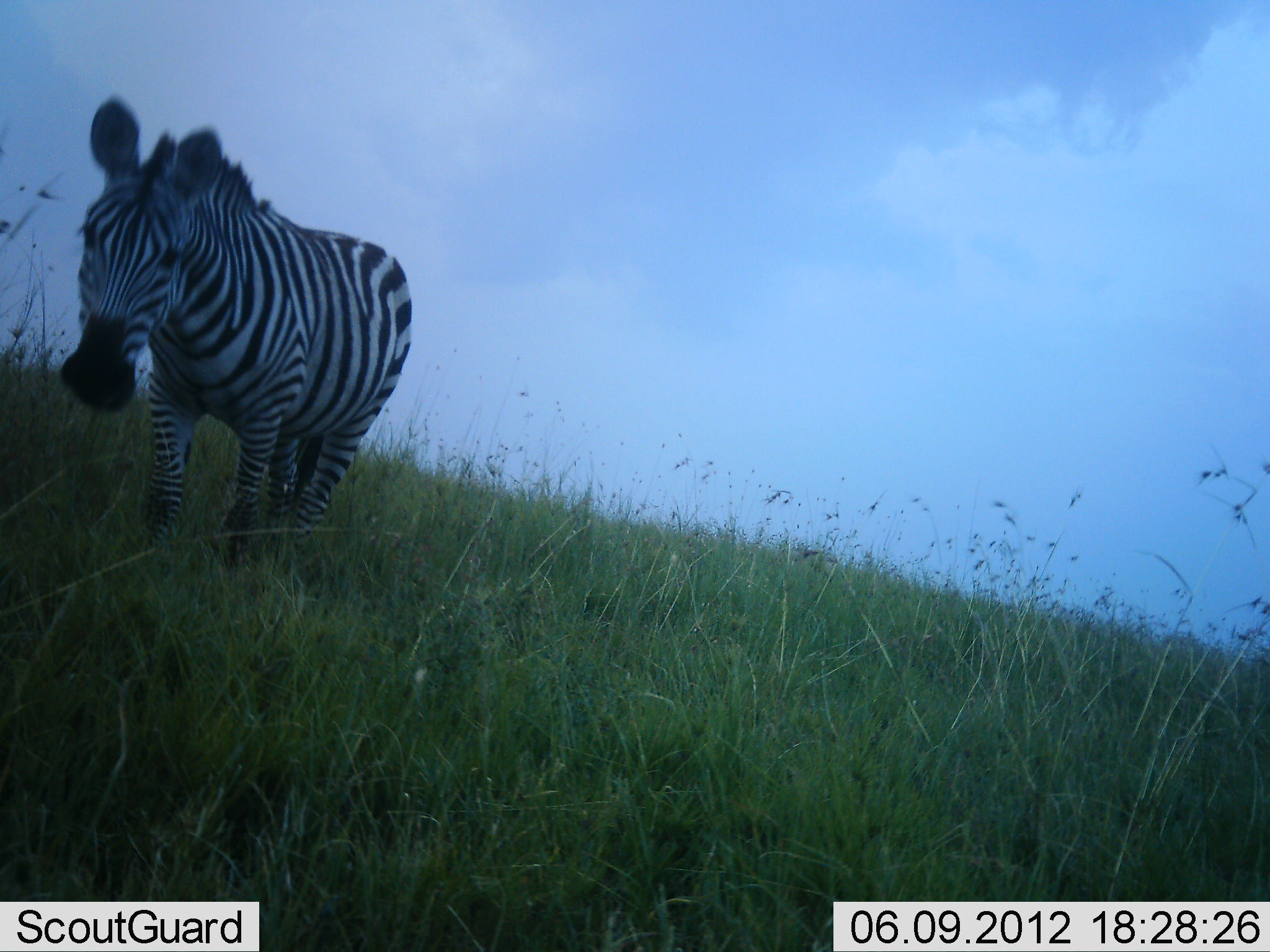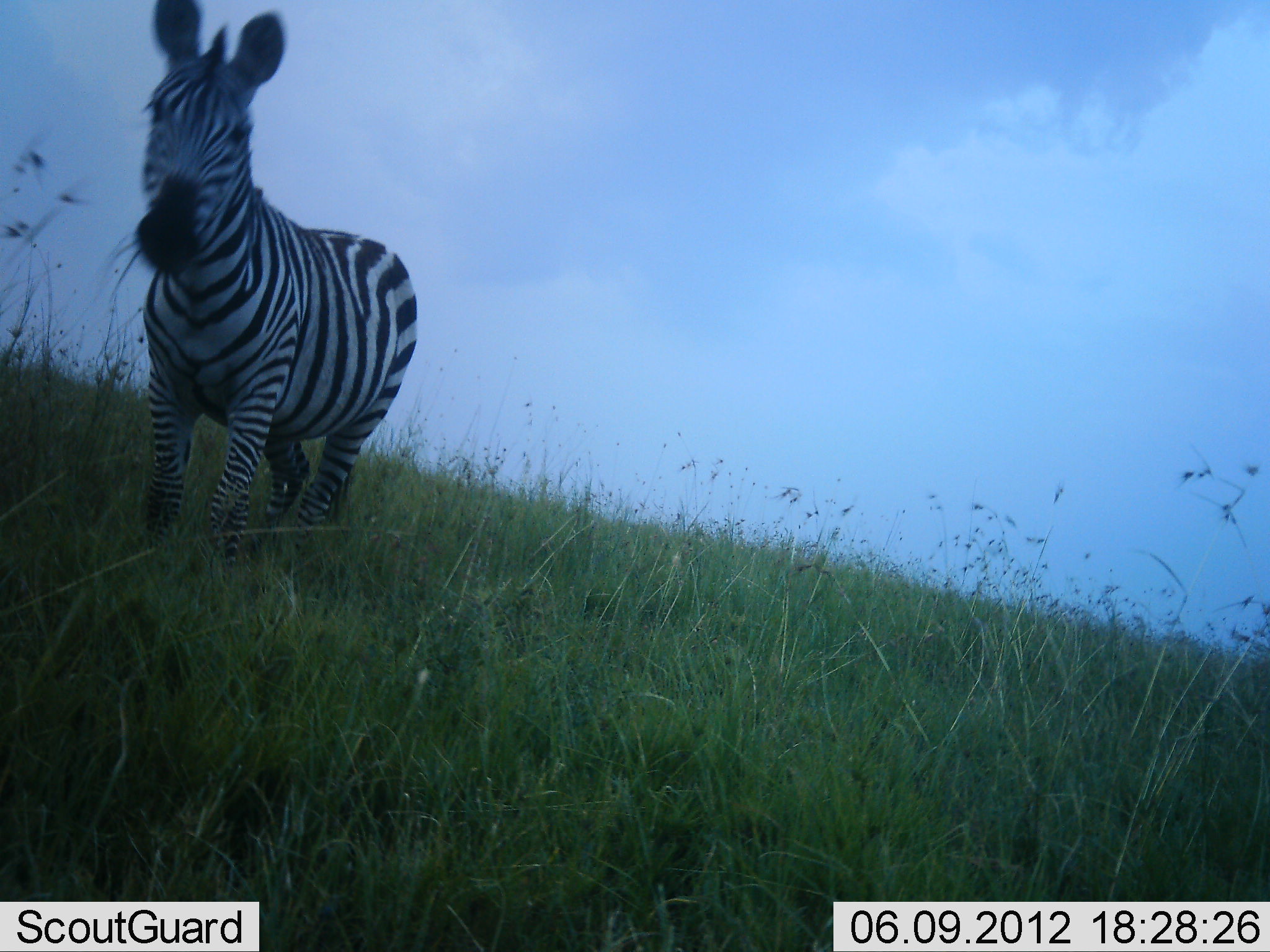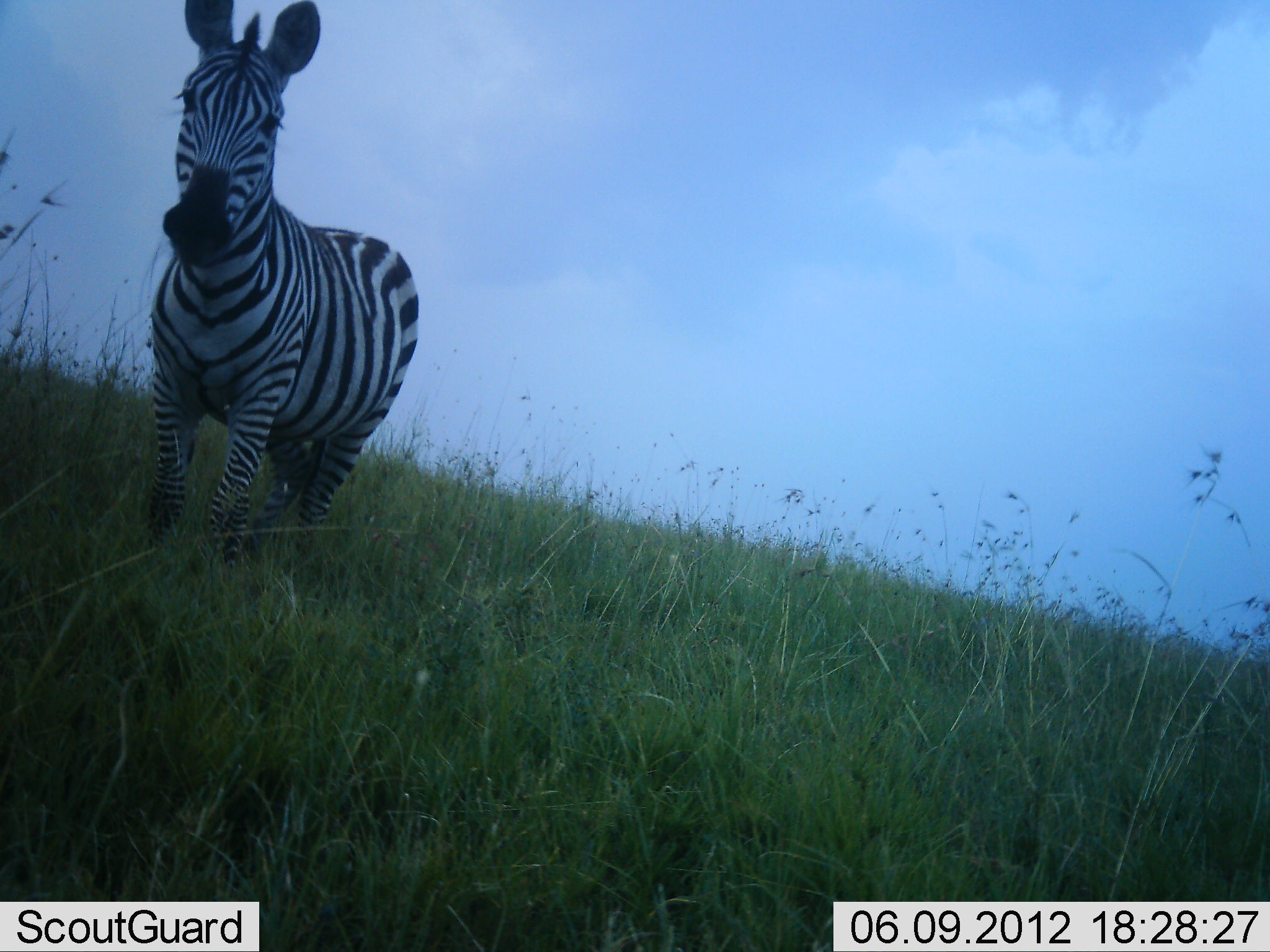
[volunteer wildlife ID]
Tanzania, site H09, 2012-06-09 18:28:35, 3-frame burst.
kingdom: Animalia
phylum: Chordata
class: Mammalia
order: Perissodactyla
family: Equidae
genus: Equus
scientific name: Equus quagga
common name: plains zebra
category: zebra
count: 1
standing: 60%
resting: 0%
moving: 20%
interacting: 0%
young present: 10%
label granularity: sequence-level